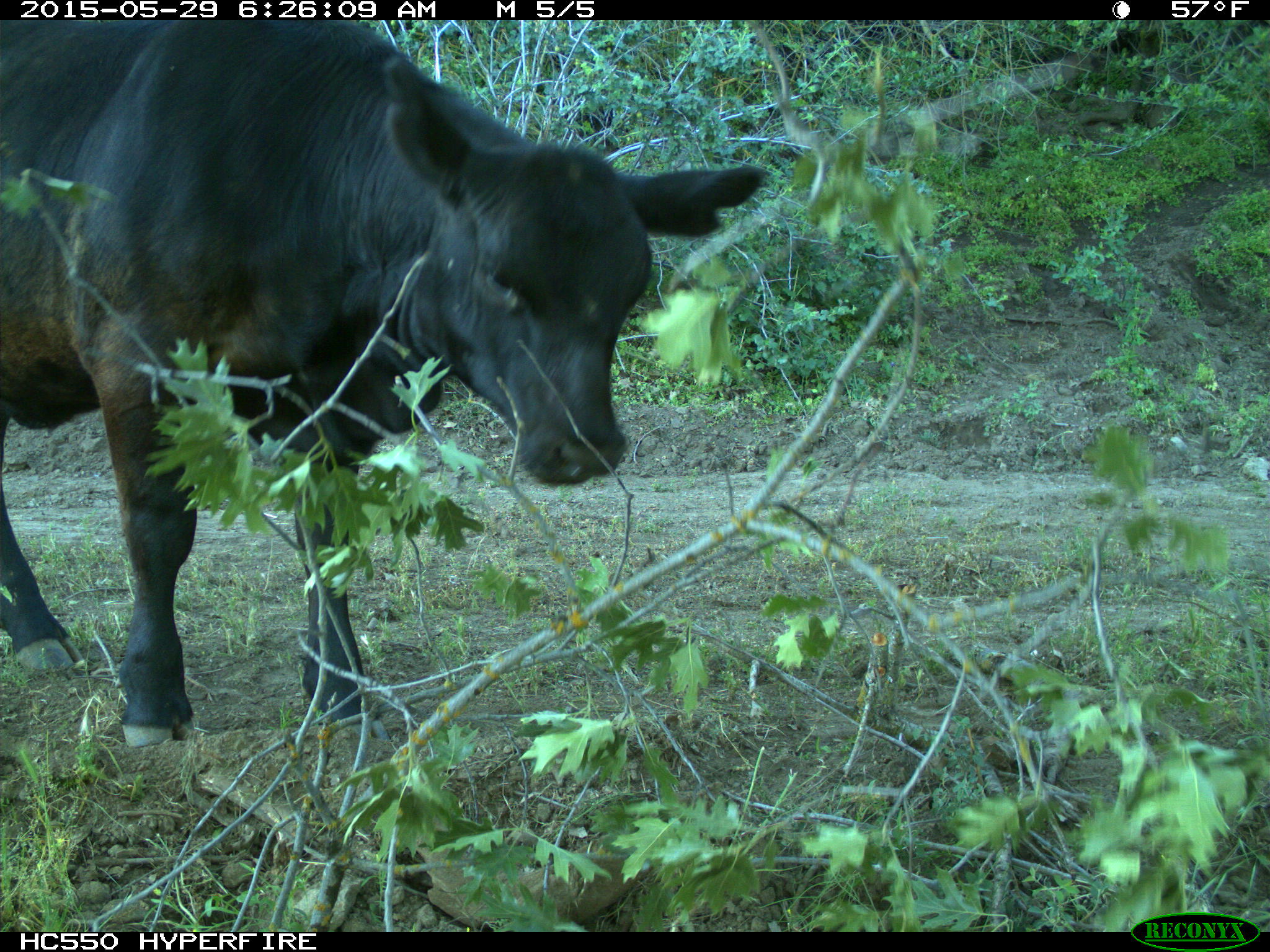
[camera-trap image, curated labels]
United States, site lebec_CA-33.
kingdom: Animalia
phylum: Chordata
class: Mammalia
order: Artiodactyla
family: Bovidae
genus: Bos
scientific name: Bos taurus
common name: domestic cow